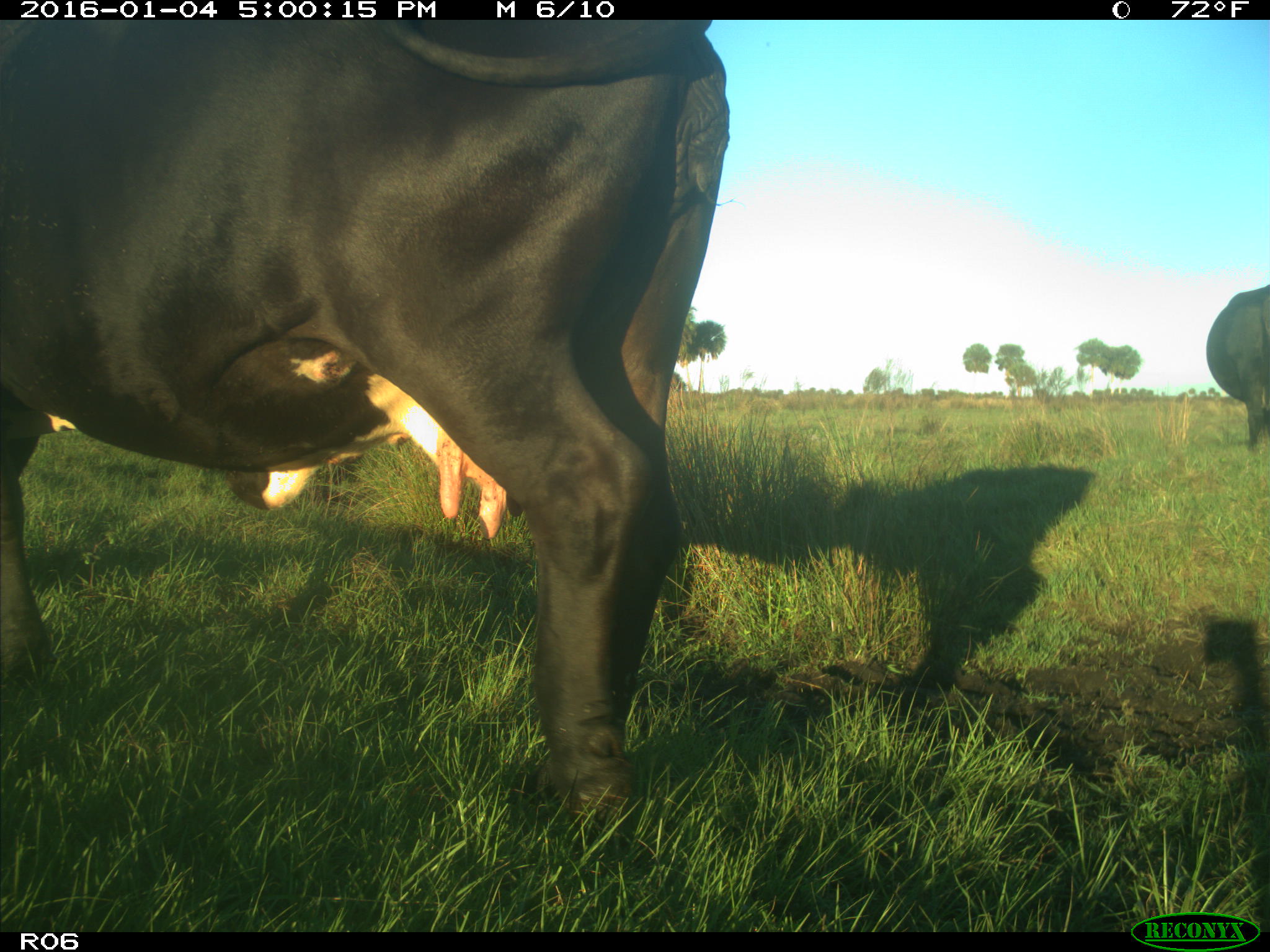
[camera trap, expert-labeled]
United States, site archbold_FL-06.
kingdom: Animalia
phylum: Chordata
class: Mammalia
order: Artiodactyla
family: Bovidae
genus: Bos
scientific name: Bos taurus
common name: domestic cow